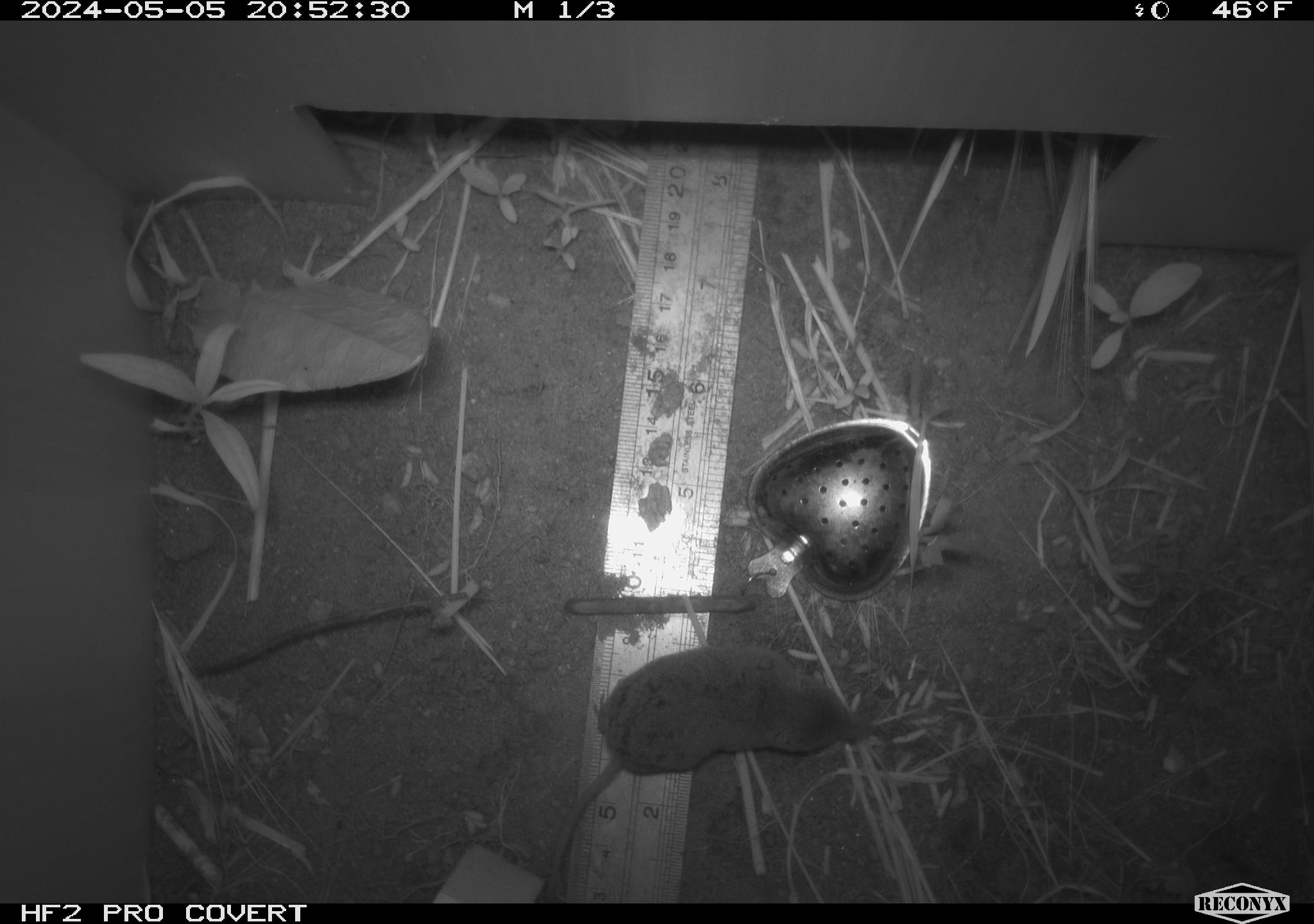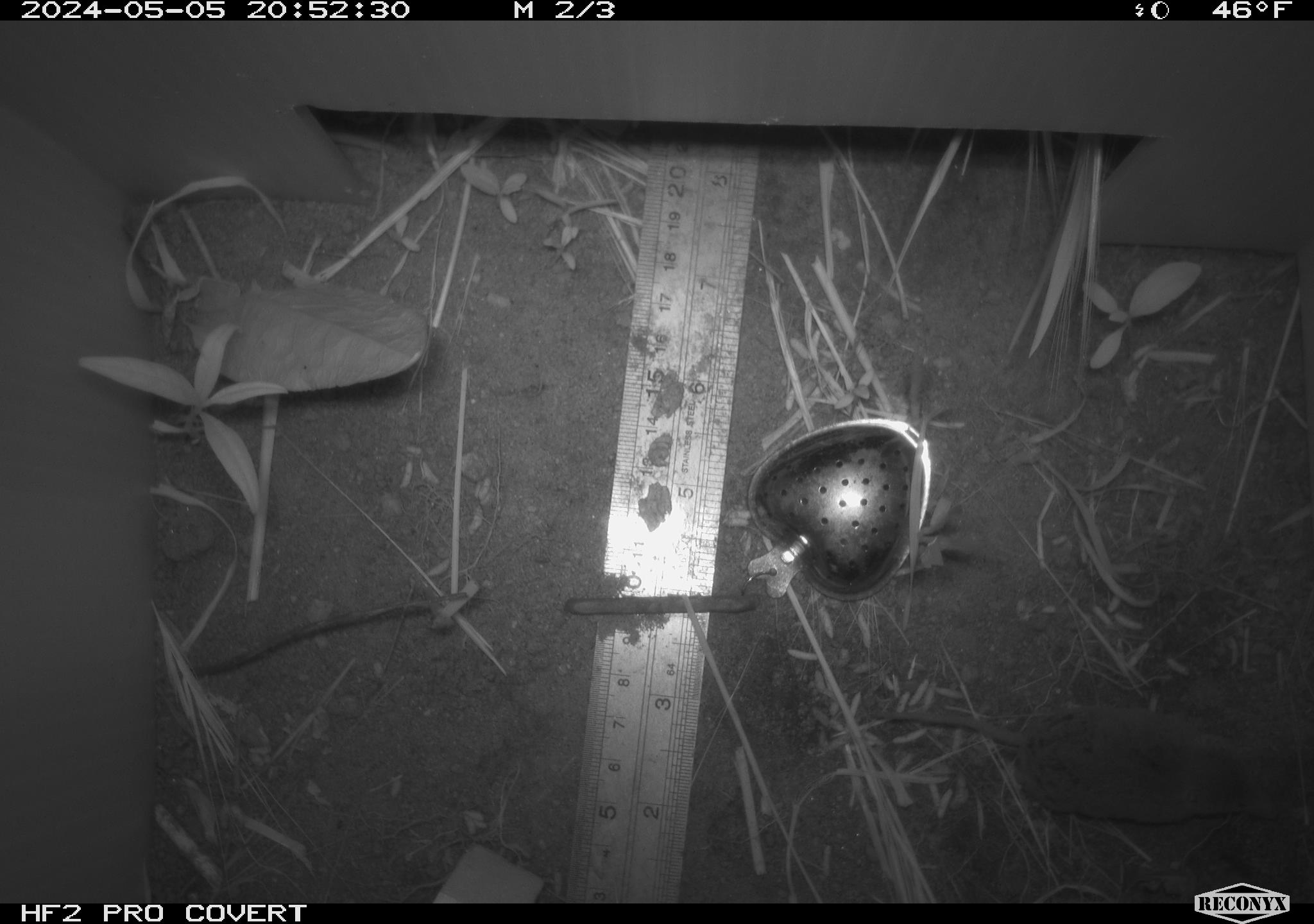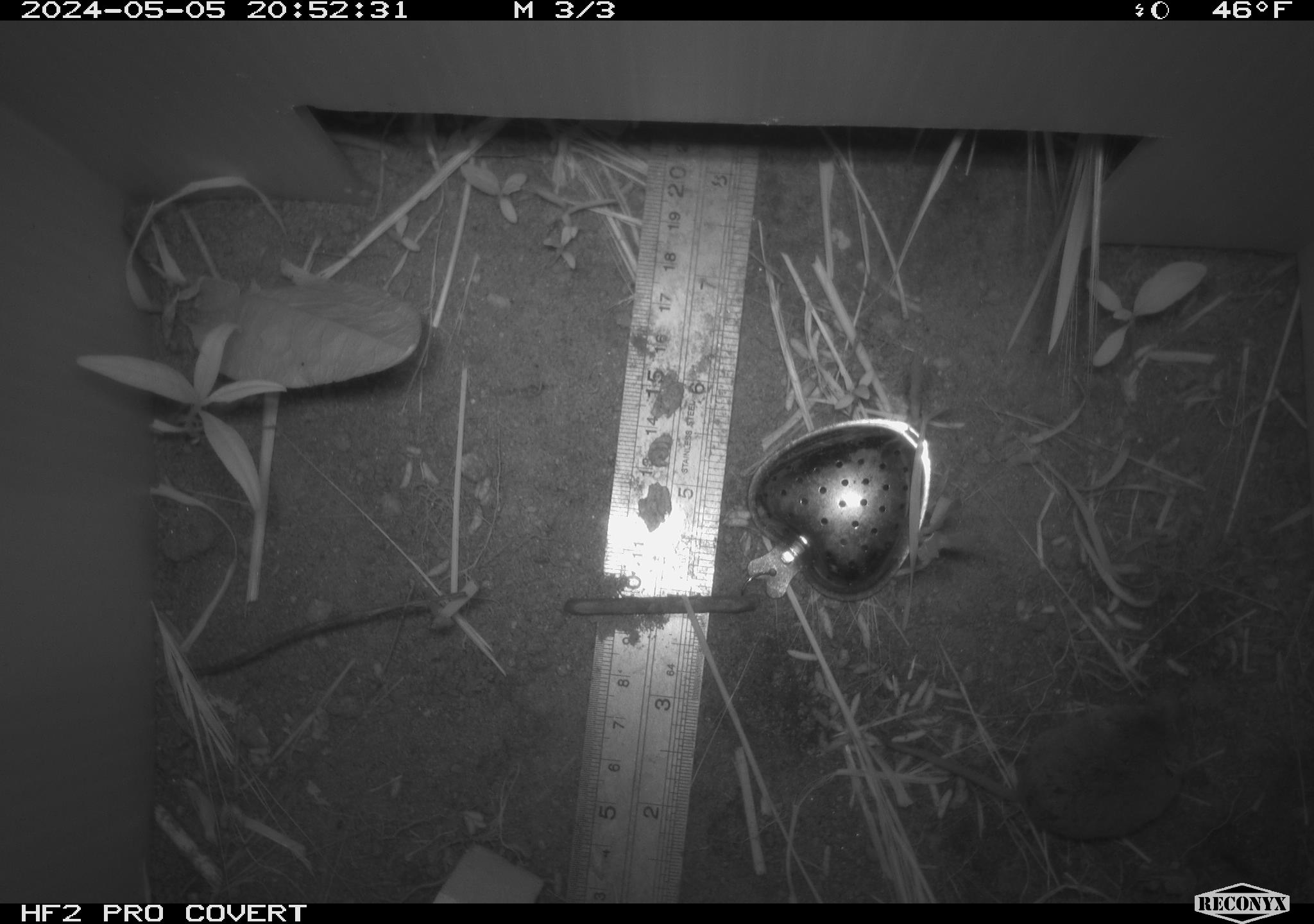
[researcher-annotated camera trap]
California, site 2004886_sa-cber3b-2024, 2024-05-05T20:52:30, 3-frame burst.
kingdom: Animalia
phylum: Chordata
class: Mammalia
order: Eulipotyphla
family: Soricidae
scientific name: Soricidae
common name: shrews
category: soricidae family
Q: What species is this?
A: Soricidae family (shrews) (Soricidae).